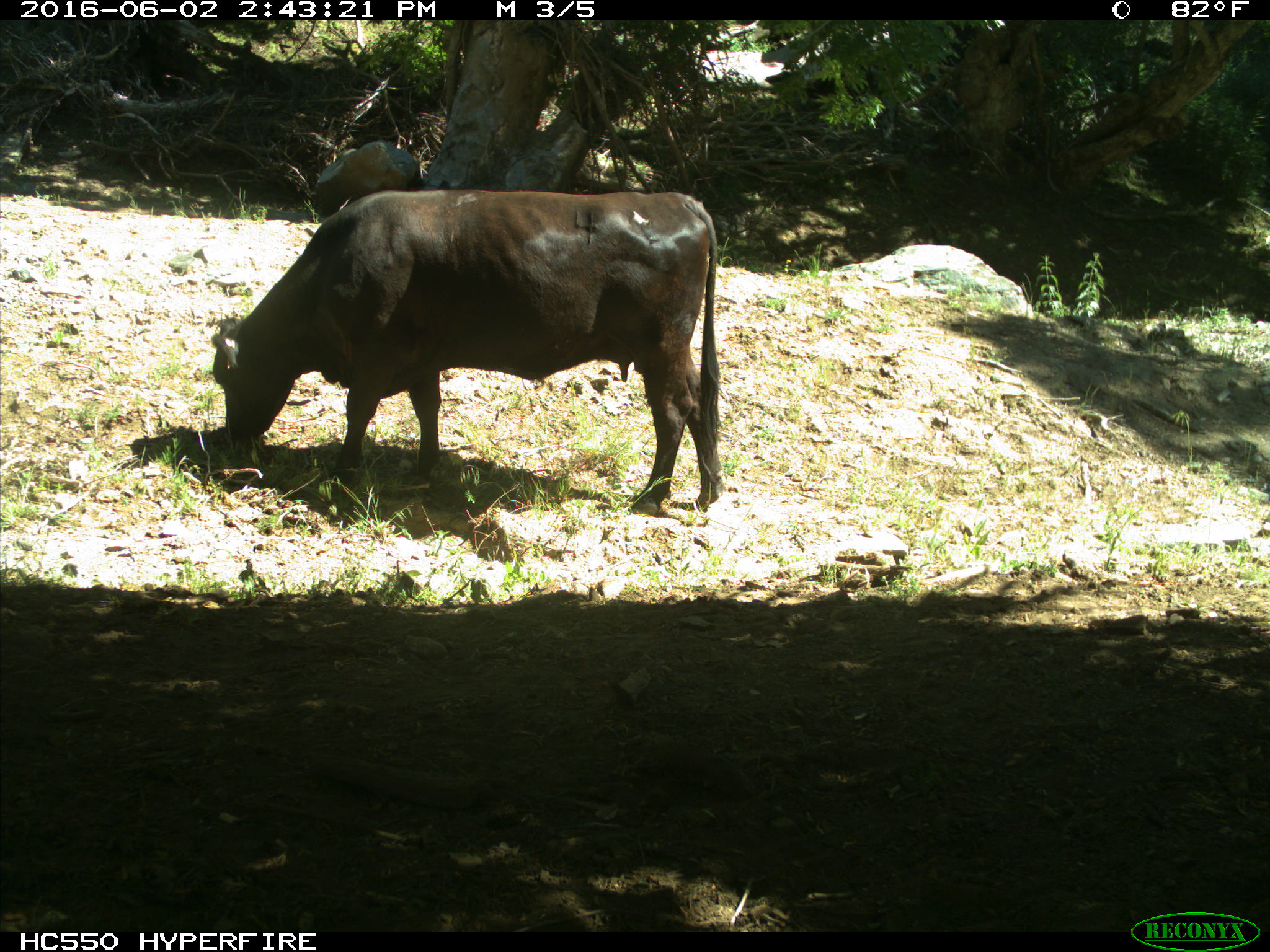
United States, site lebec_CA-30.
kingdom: Animalia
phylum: Chordata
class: Mammalia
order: Artiodactyla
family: Bovidae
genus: Bos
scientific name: Bos taurus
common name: domestic cow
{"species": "Bos taurus (domestic cow)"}